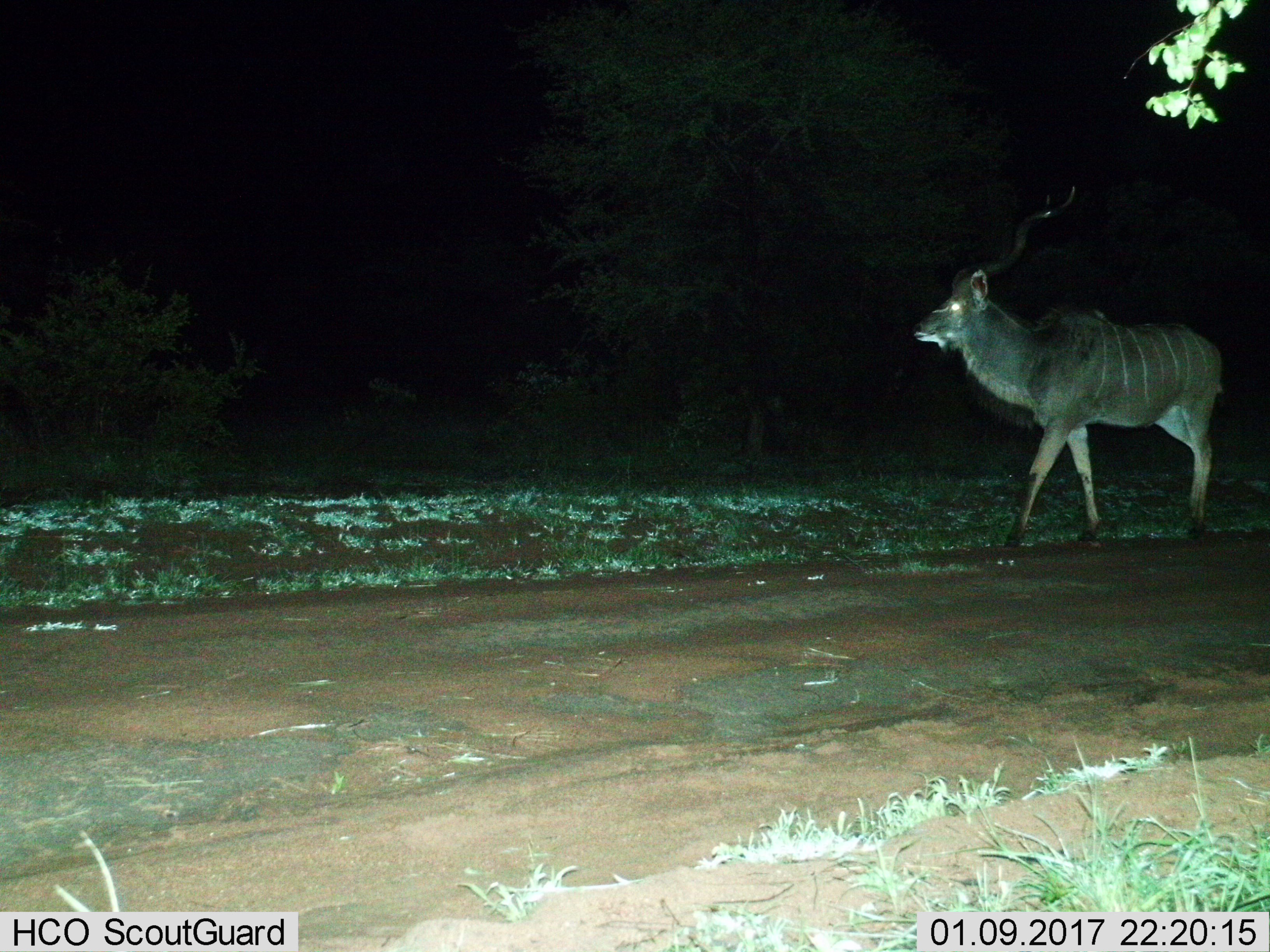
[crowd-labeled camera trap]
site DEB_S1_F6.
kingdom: Animalia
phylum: Chordata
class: Mammalia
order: Artiodactyla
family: Bovidae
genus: Tragelaphus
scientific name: Tragelaphus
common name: kudu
Kudu (Tragelaphus), count 1. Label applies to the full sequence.